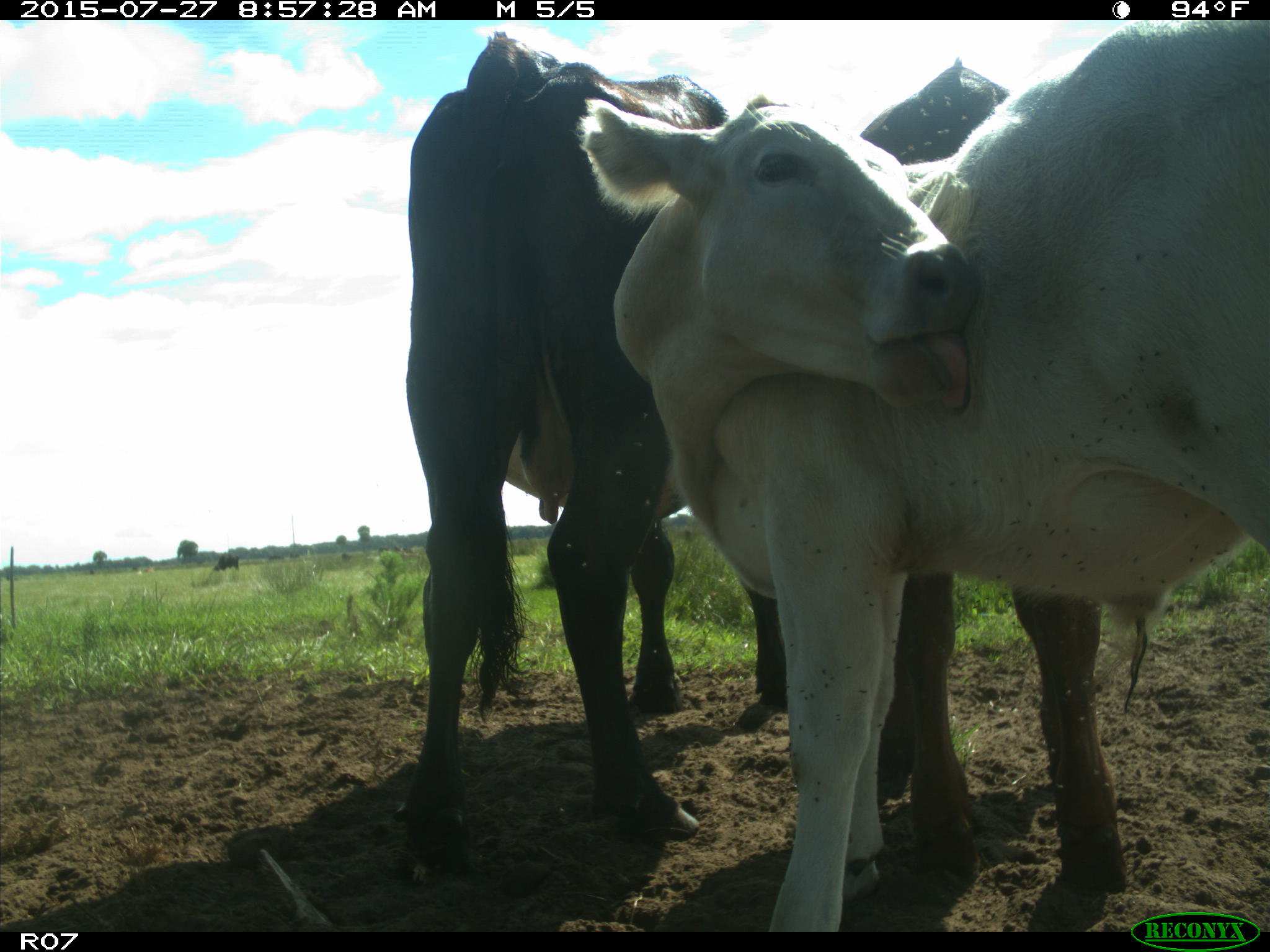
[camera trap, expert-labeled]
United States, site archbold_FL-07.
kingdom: Animalia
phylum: Chordata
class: Mammalia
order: Artiodactyla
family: Bovidae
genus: Bos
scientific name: Bos taurus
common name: domestic cow